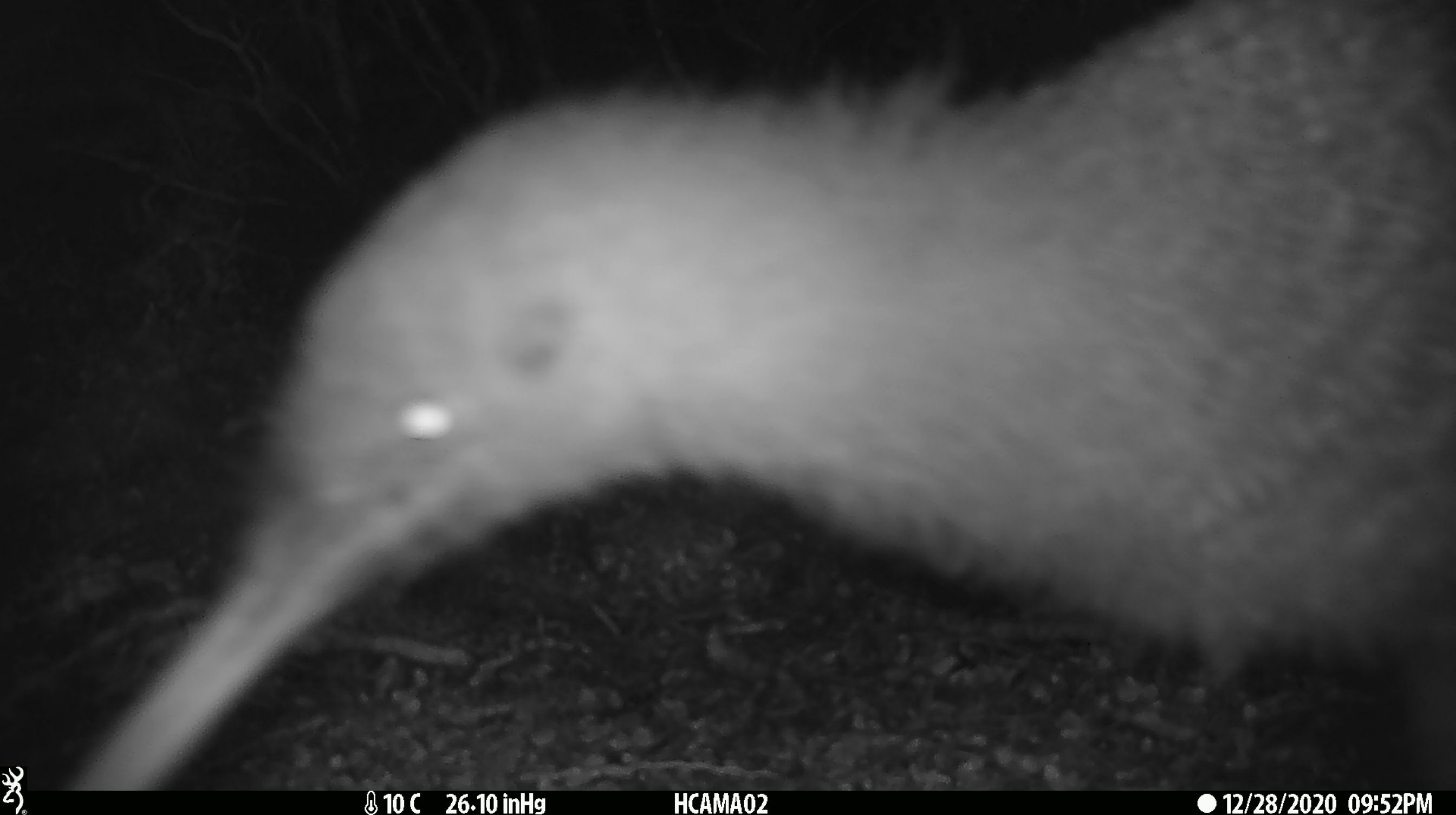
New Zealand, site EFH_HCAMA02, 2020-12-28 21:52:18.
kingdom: Animalia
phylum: Chordata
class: Aves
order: Apterygiformes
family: Apterygidae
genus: Apteryx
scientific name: Apteryx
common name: kiwi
Kiwi (Apteryx).